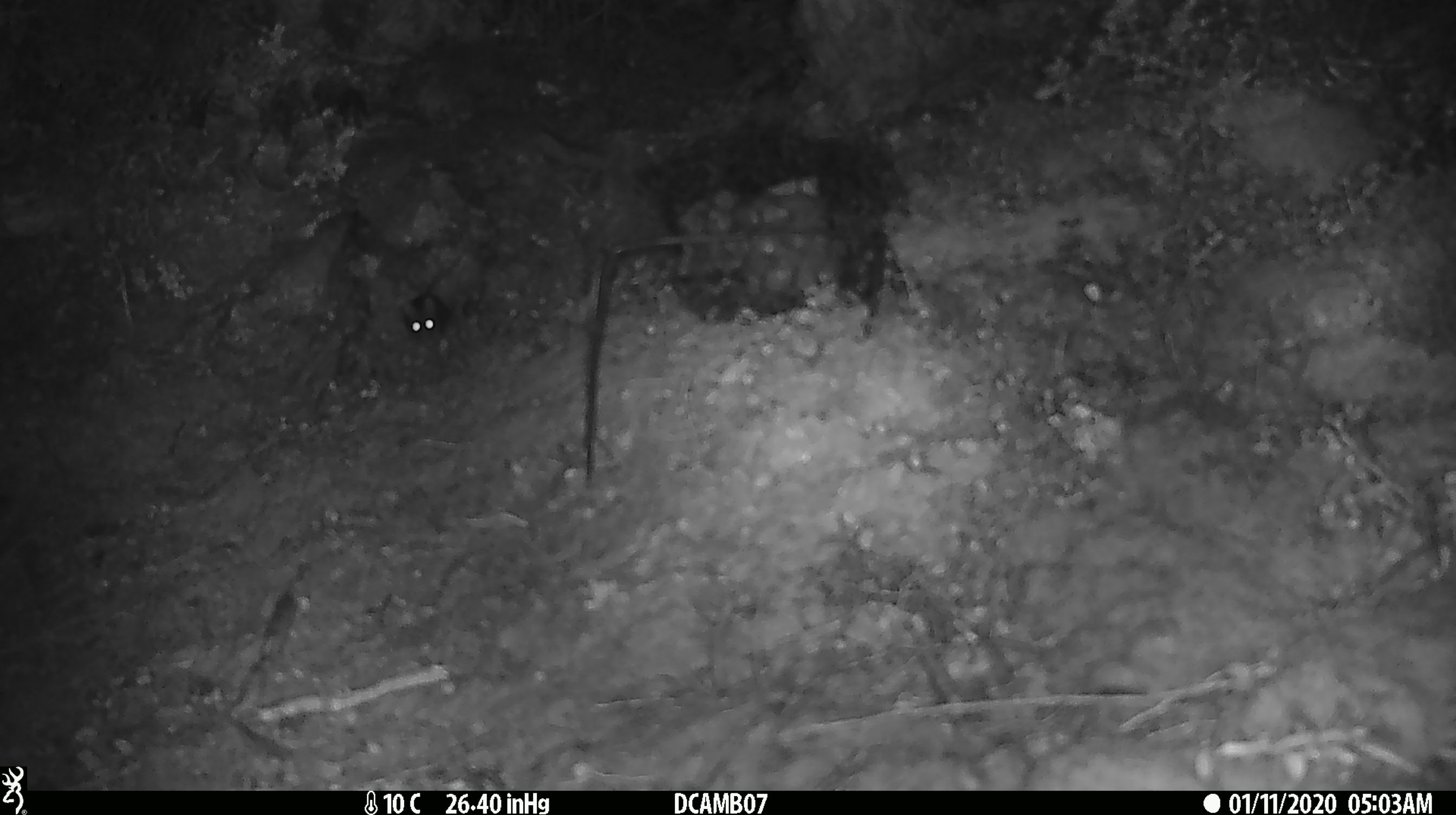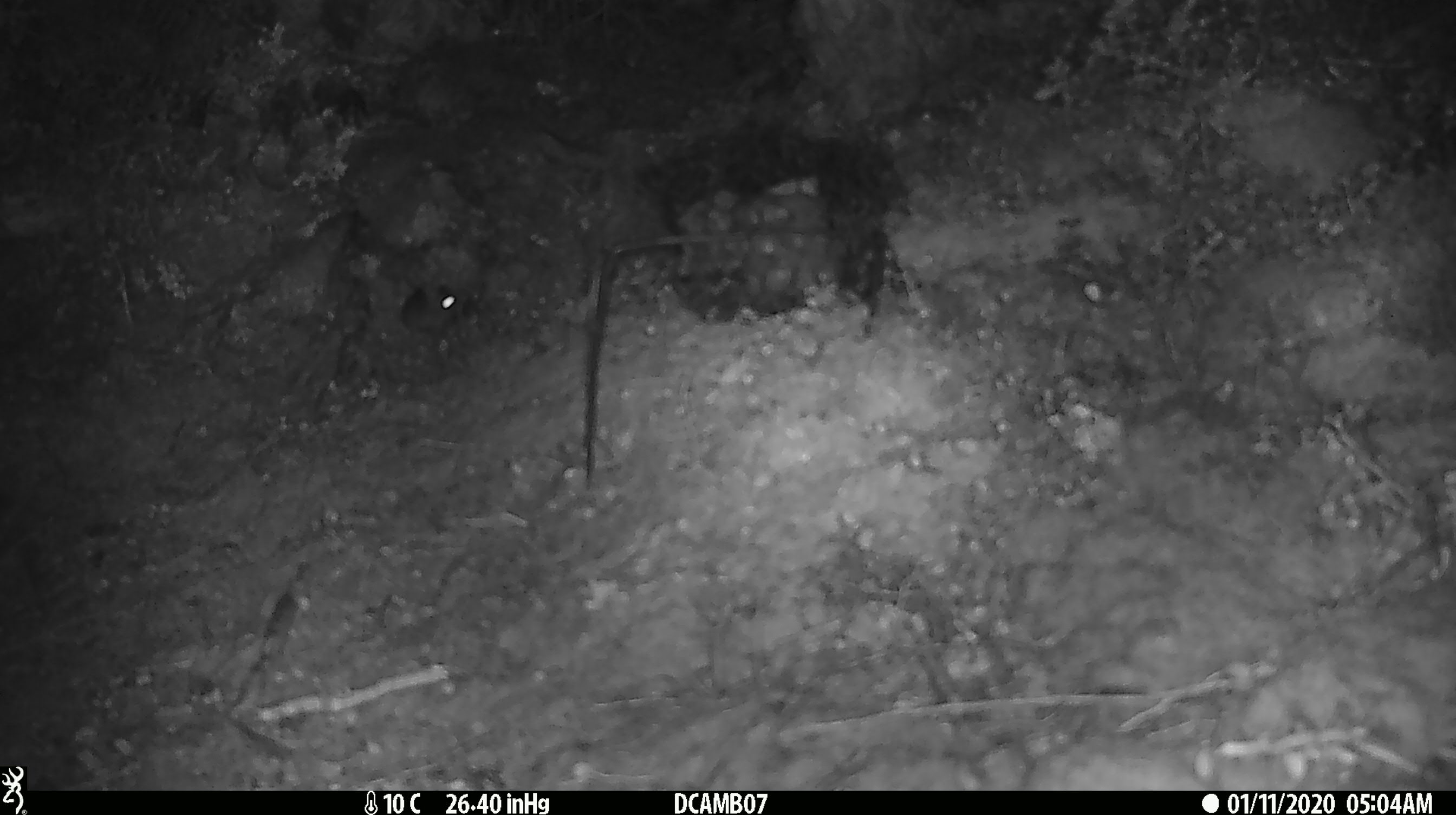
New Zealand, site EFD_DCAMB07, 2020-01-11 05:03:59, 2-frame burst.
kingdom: Animalia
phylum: Chordata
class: Mammalia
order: Rodentia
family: Muridae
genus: Mus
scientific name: Mus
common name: mouse